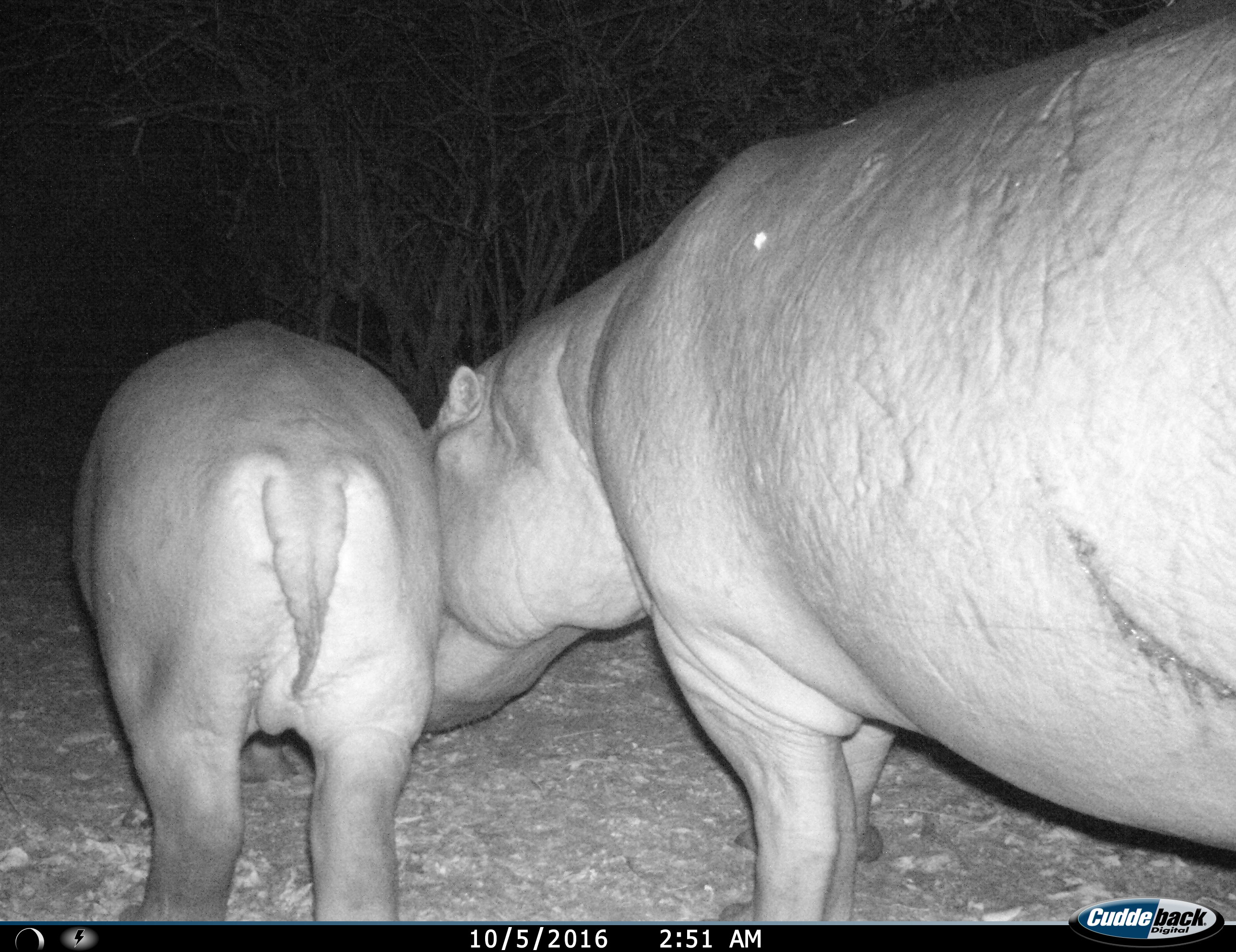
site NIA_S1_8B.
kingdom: Animalia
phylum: Chordata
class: Mammalia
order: Artiodactyla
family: Hippopotamidae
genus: Hippopotamus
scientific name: Hippopotamus amphibius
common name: hippopotamus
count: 2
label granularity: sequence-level